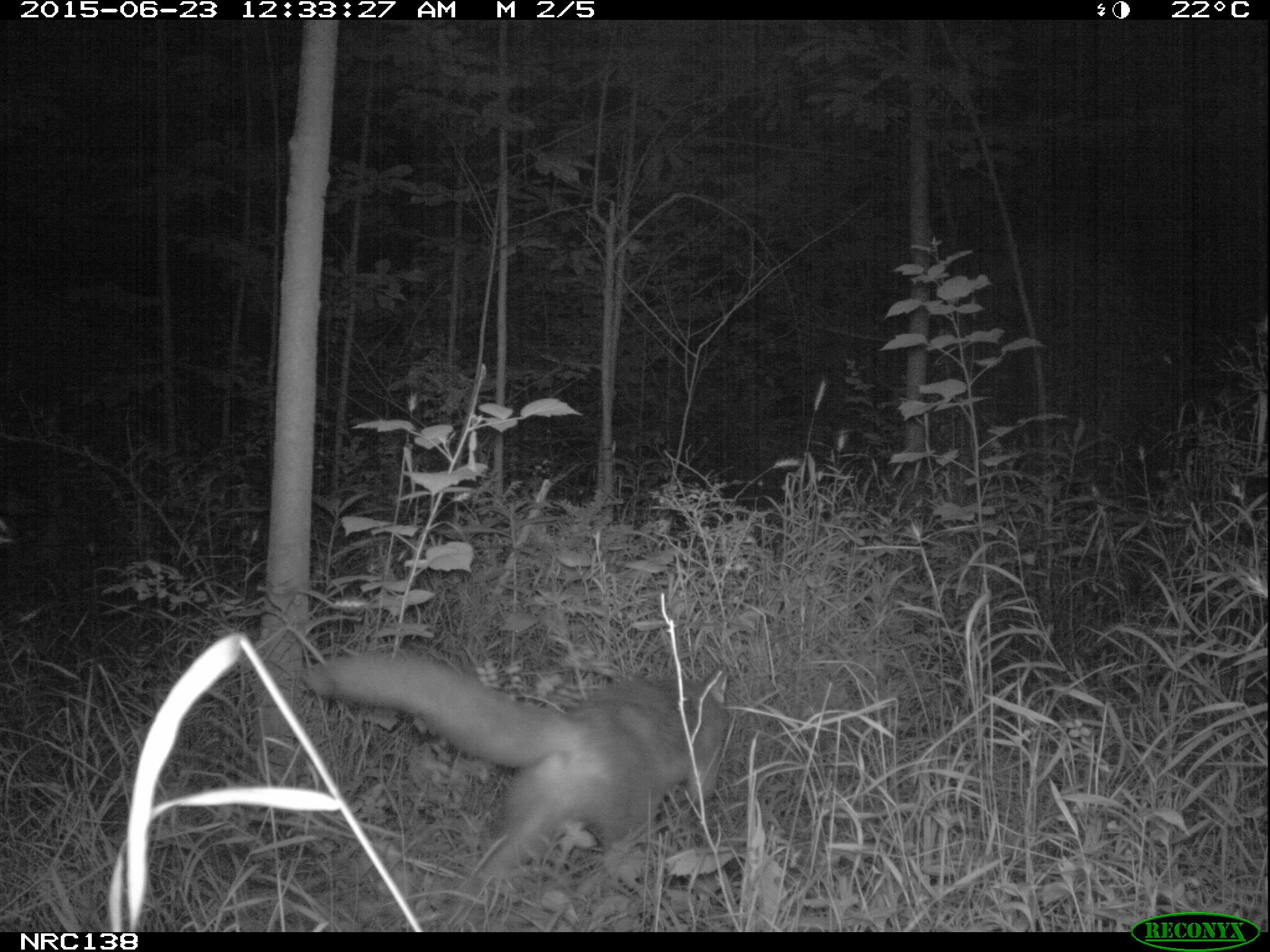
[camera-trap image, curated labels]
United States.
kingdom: Animalia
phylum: Chordata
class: Mammalia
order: Carnivora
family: Canidae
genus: Vulpes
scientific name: Vulpes vulpes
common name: red fox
Red Fox (Vulpes vulpes).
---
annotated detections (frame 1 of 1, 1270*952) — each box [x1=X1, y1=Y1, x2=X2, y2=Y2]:
Red Fox: [x1=291, y1=640, x2=740, y2=894]